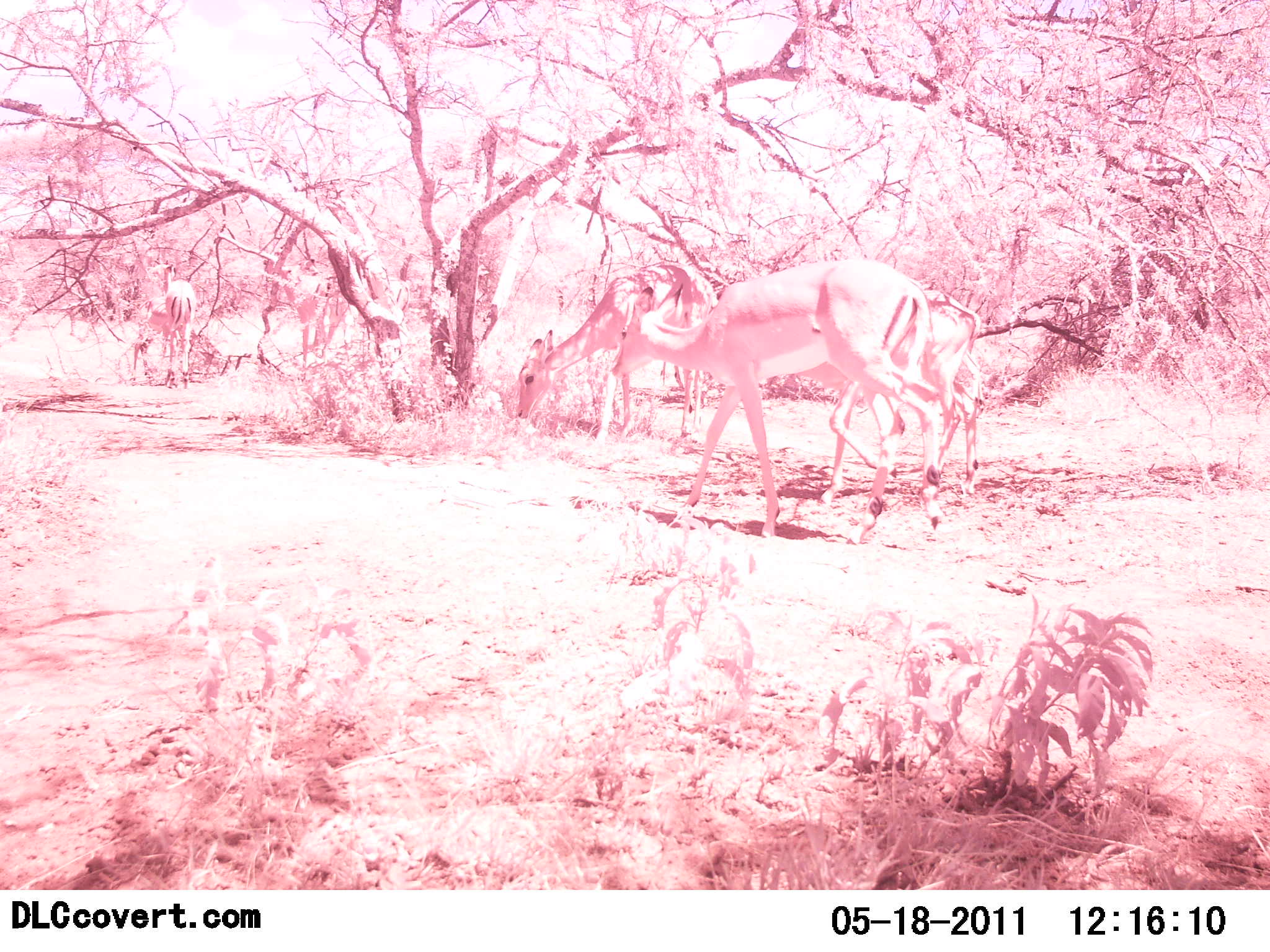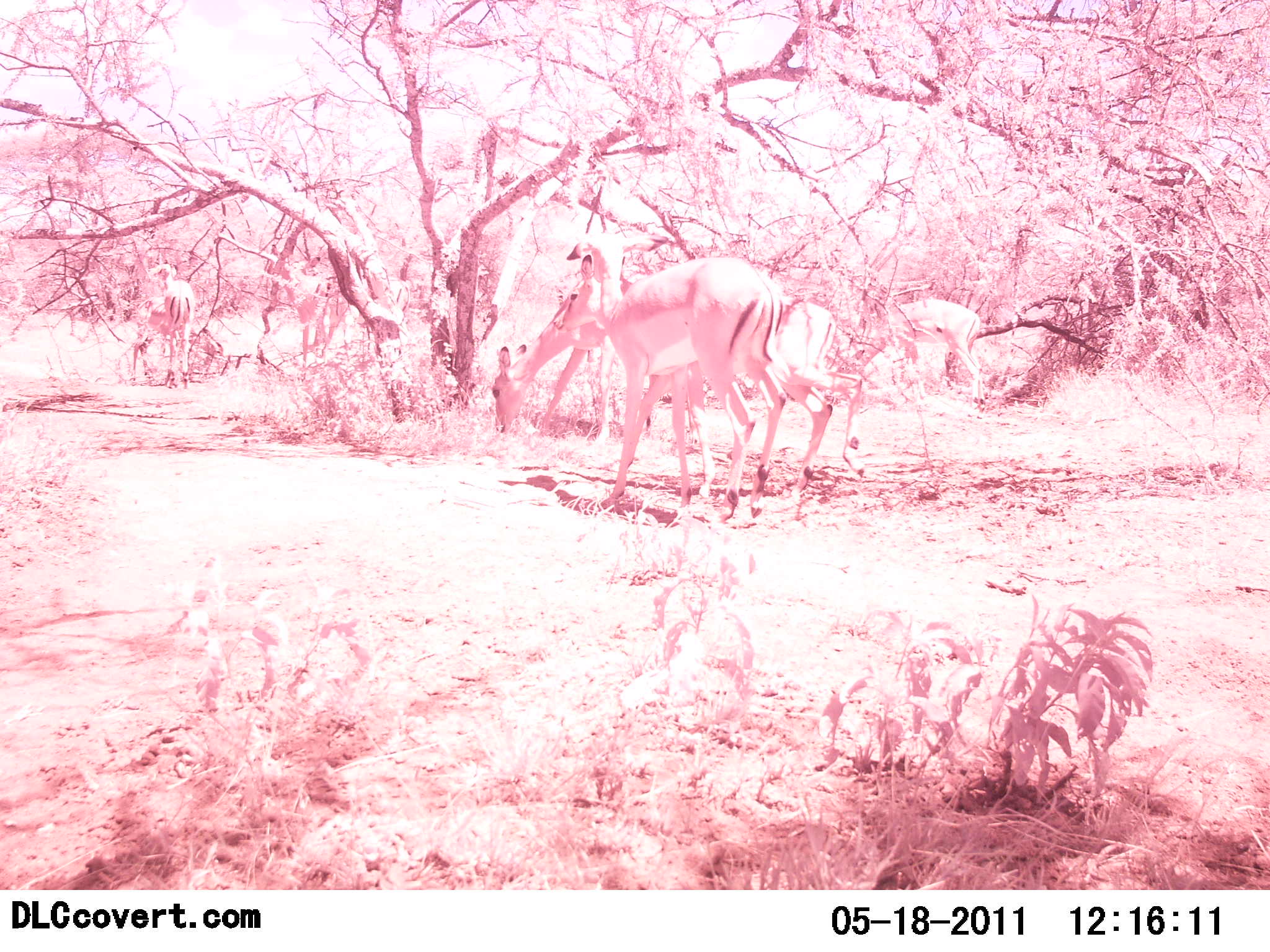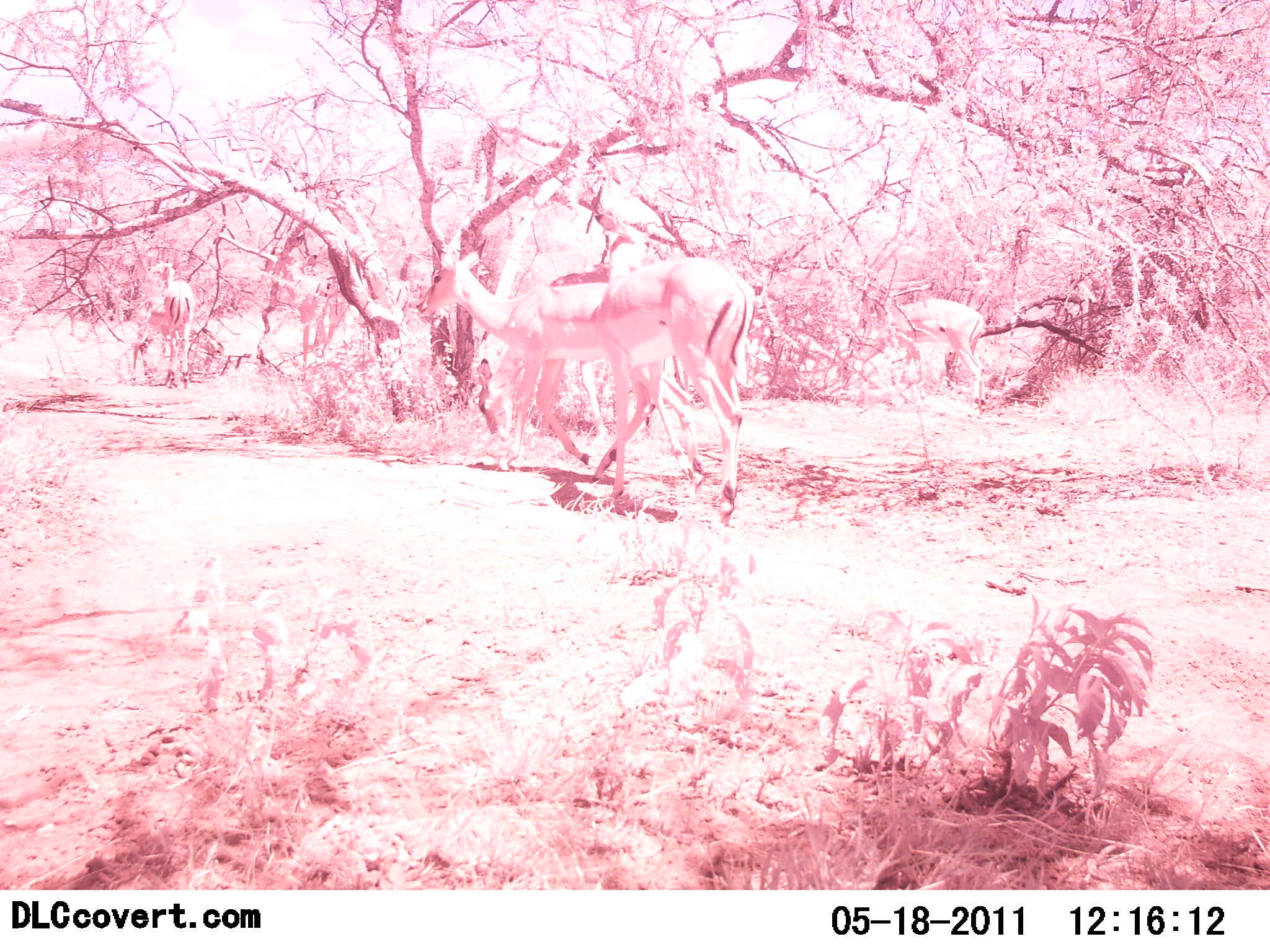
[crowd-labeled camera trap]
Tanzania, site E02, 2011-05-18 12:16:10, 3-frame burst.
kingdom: Animalia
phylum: Chordata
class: Mammalia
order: Artiodactyla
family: Bovidae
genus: Nanger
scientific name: Nanger granti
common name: grant's gazelle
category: gazellegrants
Gazellegrants (grant's gazelle) (Nanger granti), count 6. Behavior (volunteer vote fractions): standing 36%, resting 0%, moving 73%, interacting 0%. Young present (vote fraction): 9%. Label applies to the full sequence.